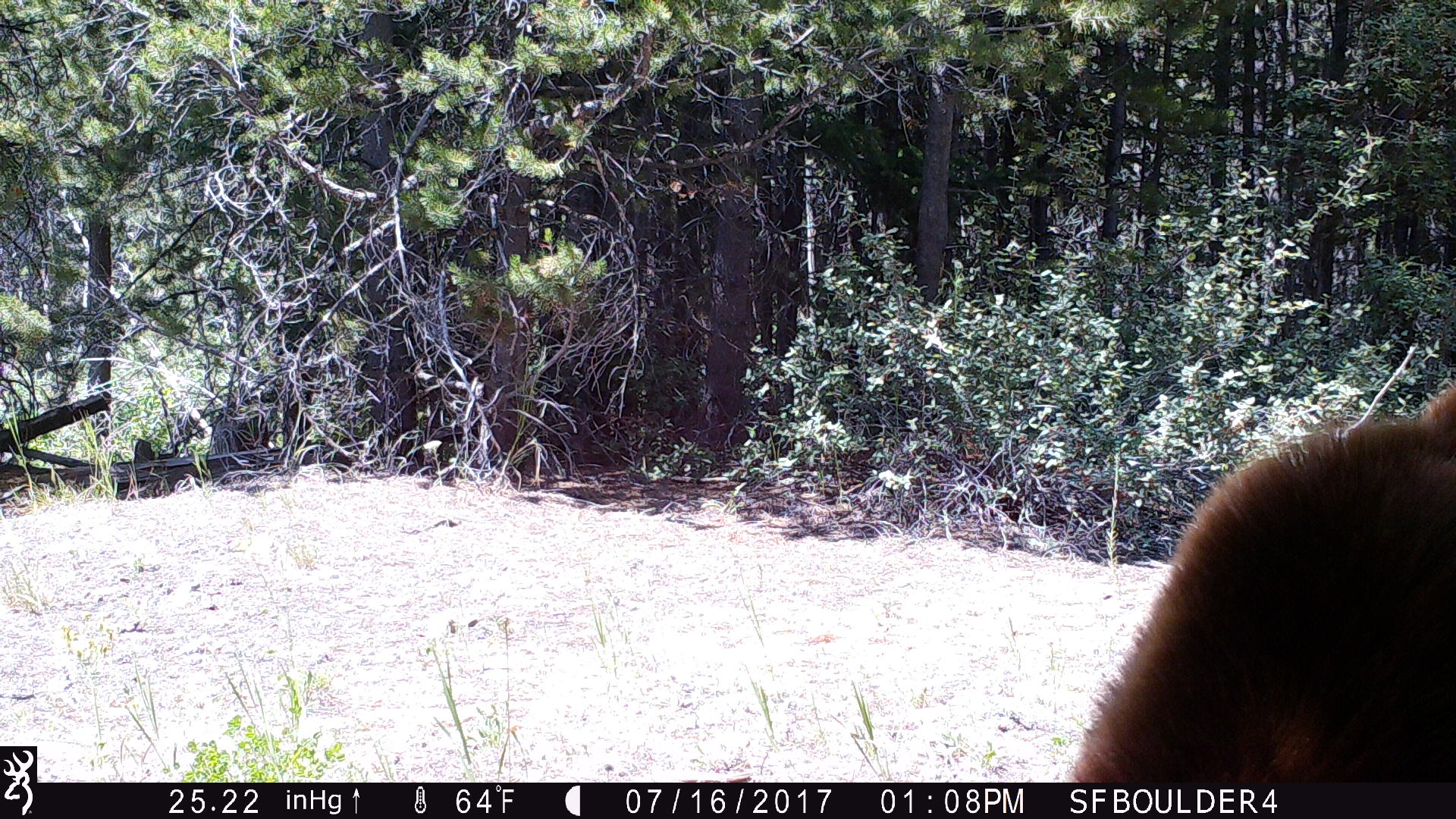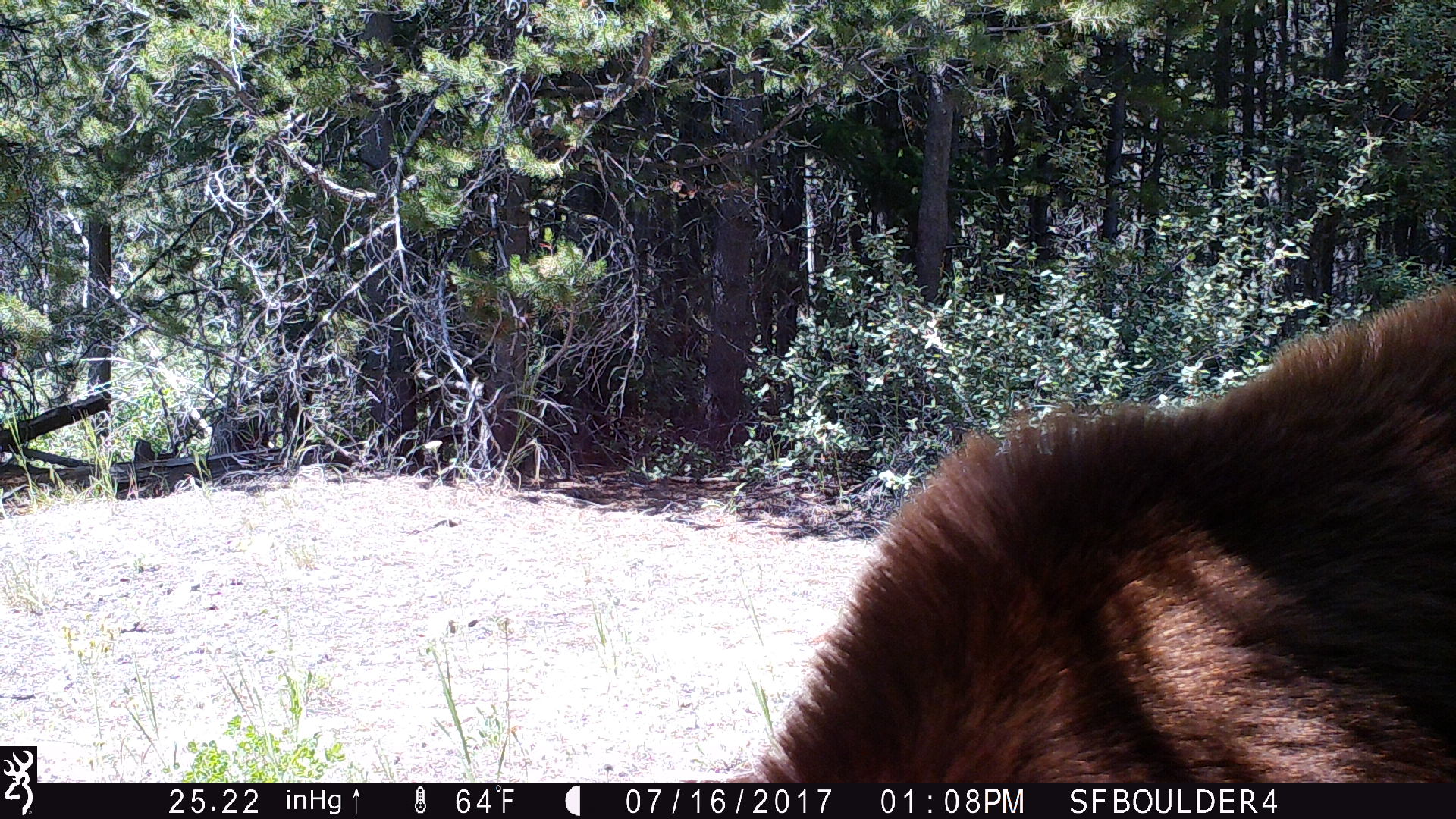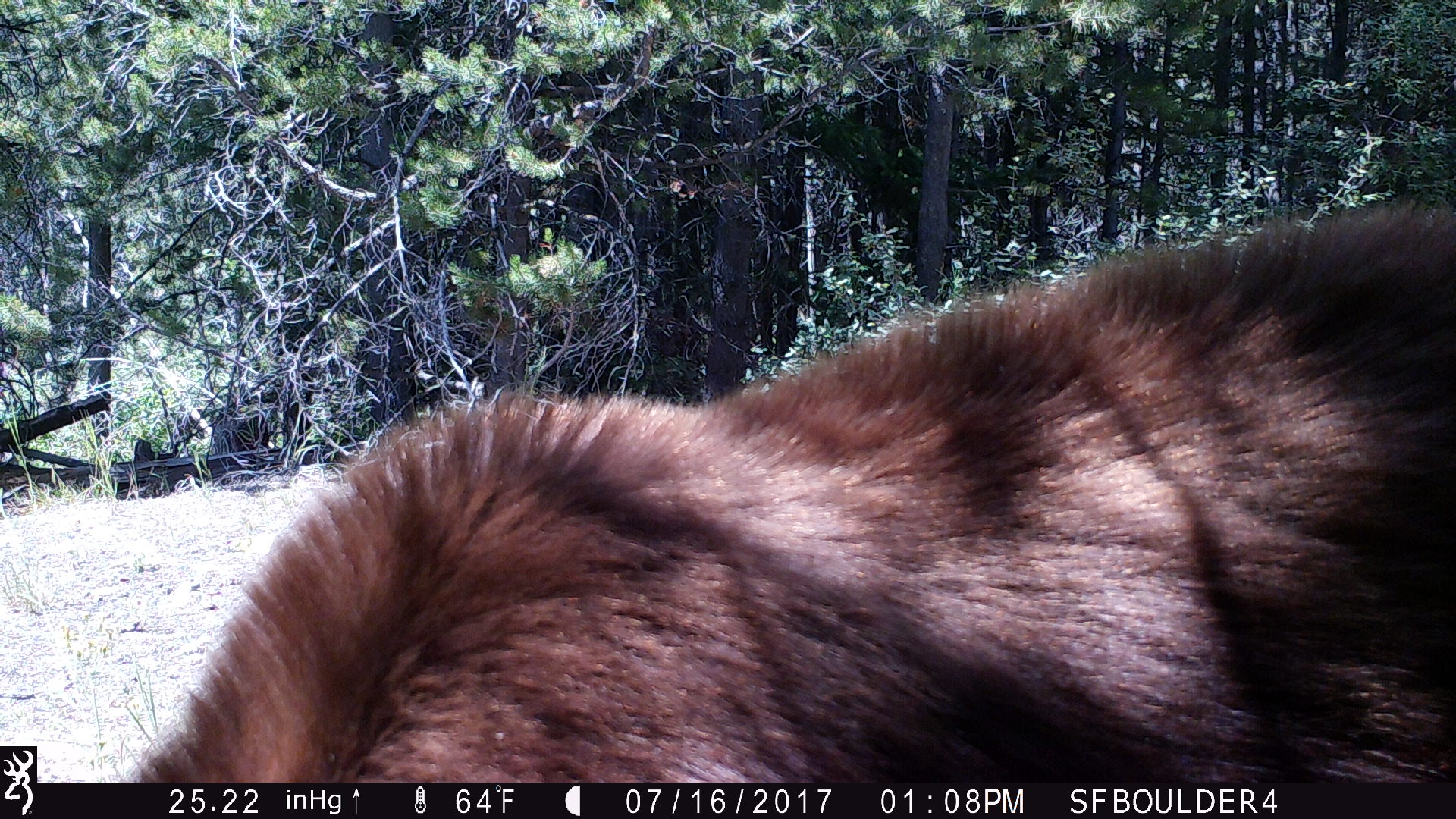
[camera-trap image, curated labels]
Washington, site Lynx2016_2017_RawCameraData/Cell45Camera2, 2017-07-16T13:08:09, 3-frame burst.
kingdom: Animalia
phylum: Chordata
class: Mammalia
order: Carnivora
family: Ursidae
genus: Ursus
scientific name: Ursus americanus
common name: american black bear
Ursus americanus (american black bear). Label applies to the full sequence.